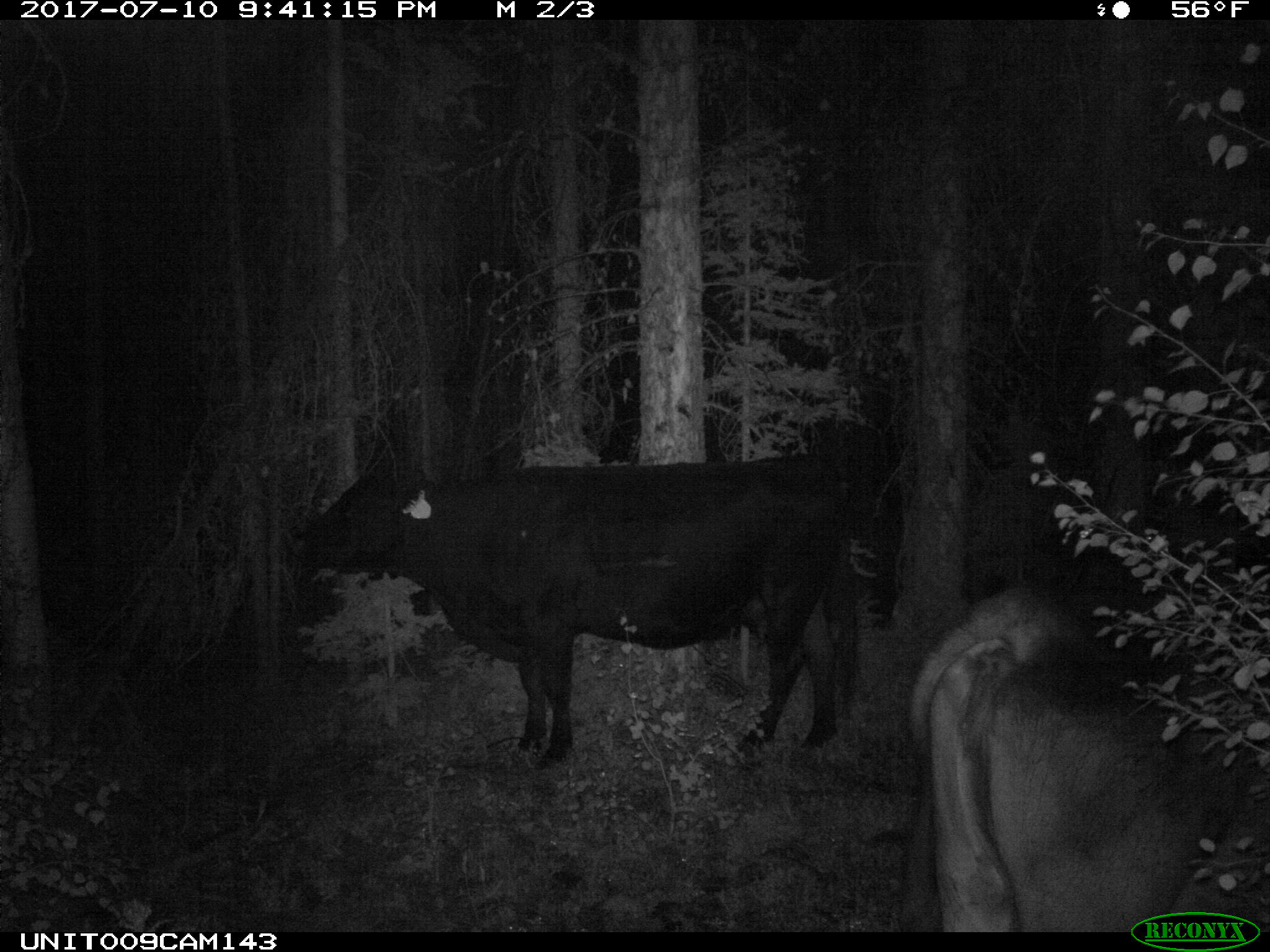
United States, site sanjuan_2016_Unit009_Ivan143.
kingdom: Animalia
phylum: Chordata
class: Mammalia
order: Artiodactyla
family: Bovidae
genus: Bos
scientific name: Bos taurus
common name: domestic cow